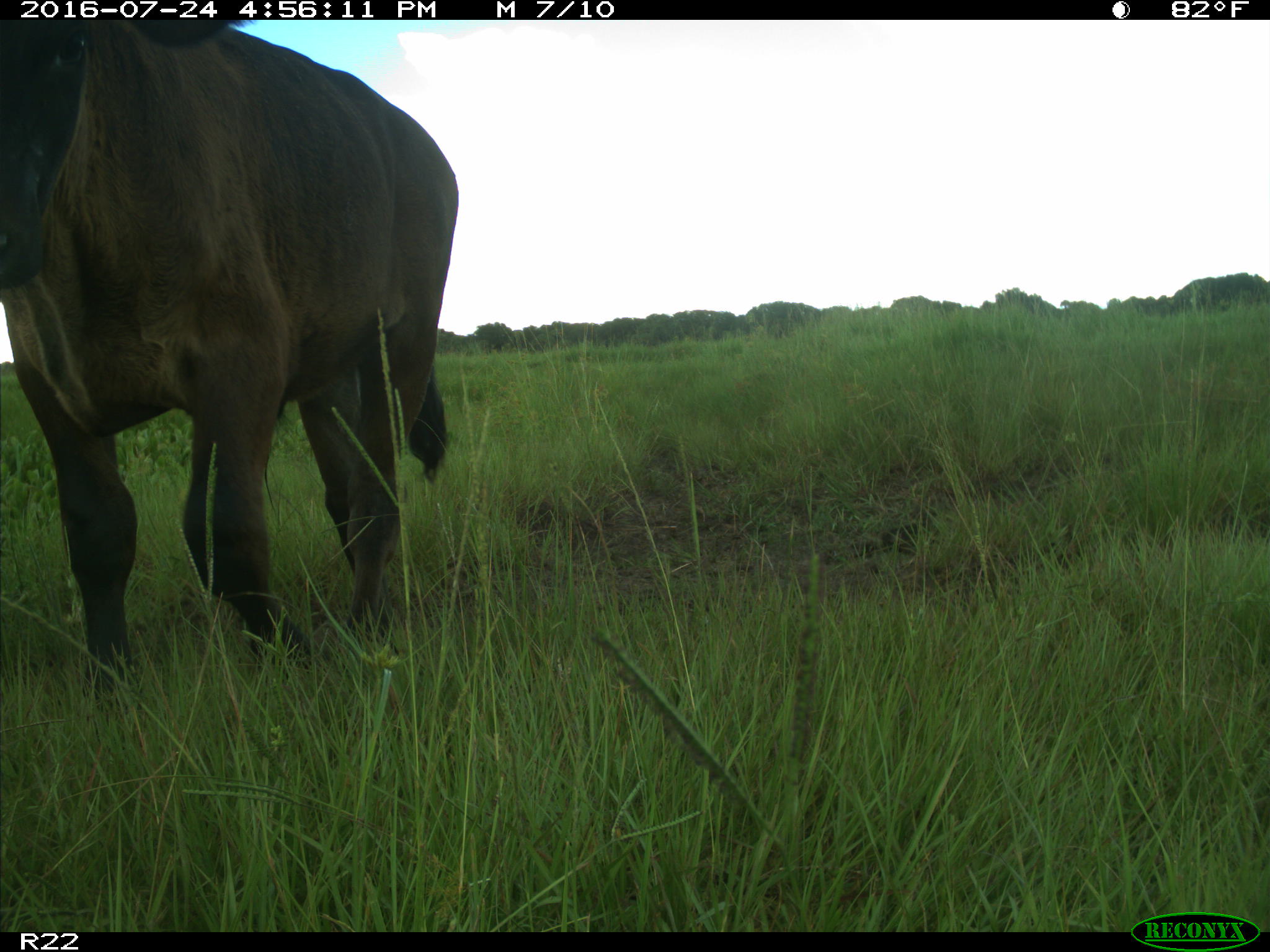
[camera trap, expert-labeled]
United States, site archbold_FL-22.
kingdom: Animalia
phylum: Chordata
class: Mammalia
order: Artiodactyla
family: Bovidae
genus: Bos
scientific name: Bos taurus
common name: domestic cow